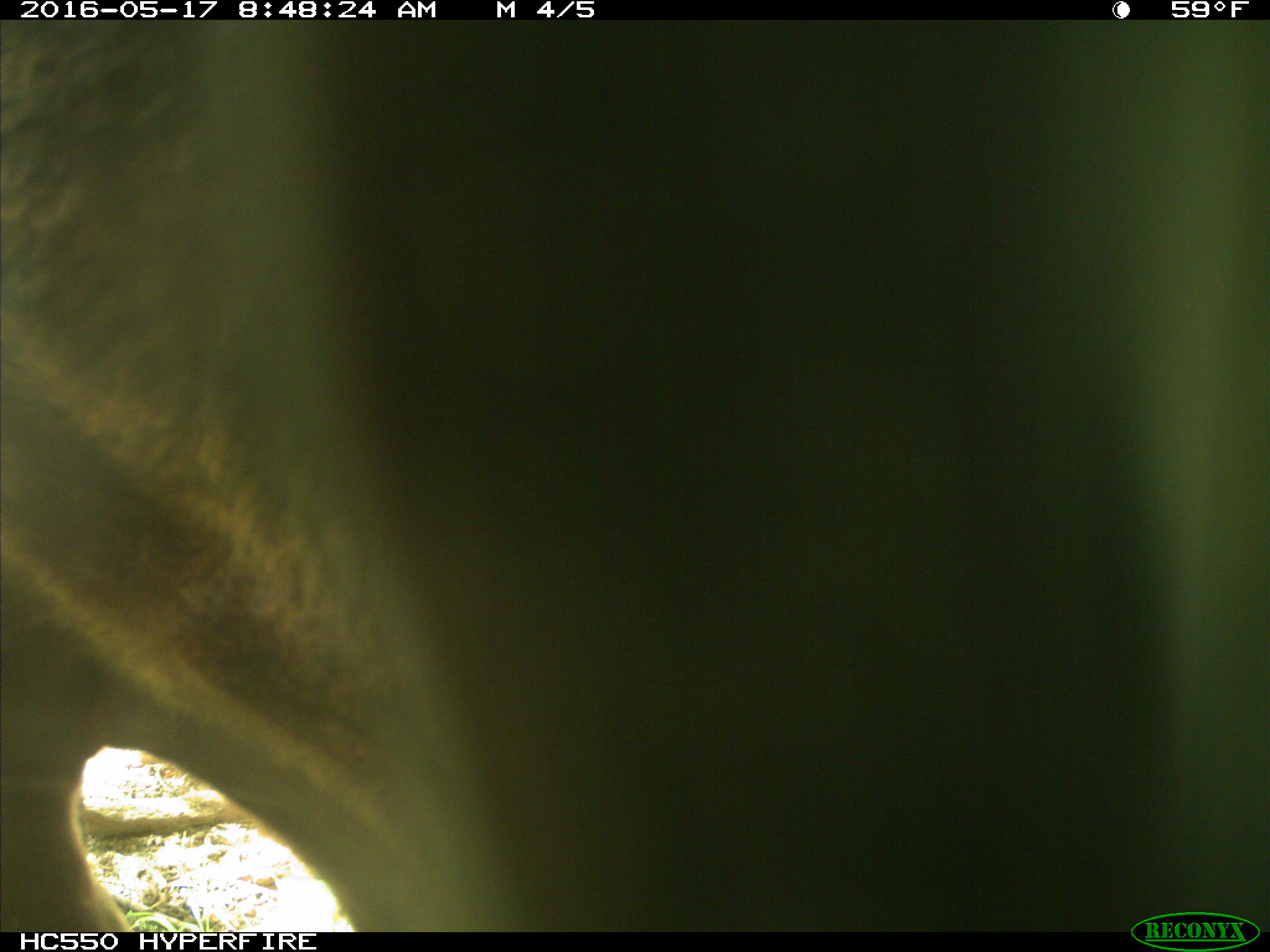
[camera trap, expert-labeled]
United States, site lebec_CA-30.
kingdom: Animalia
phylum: Chordata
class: Mammalia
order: Artiodactyla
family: Bovidae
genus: Bos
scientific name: Bos taurus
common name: domestic cow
Bos taurus (domestic cow).